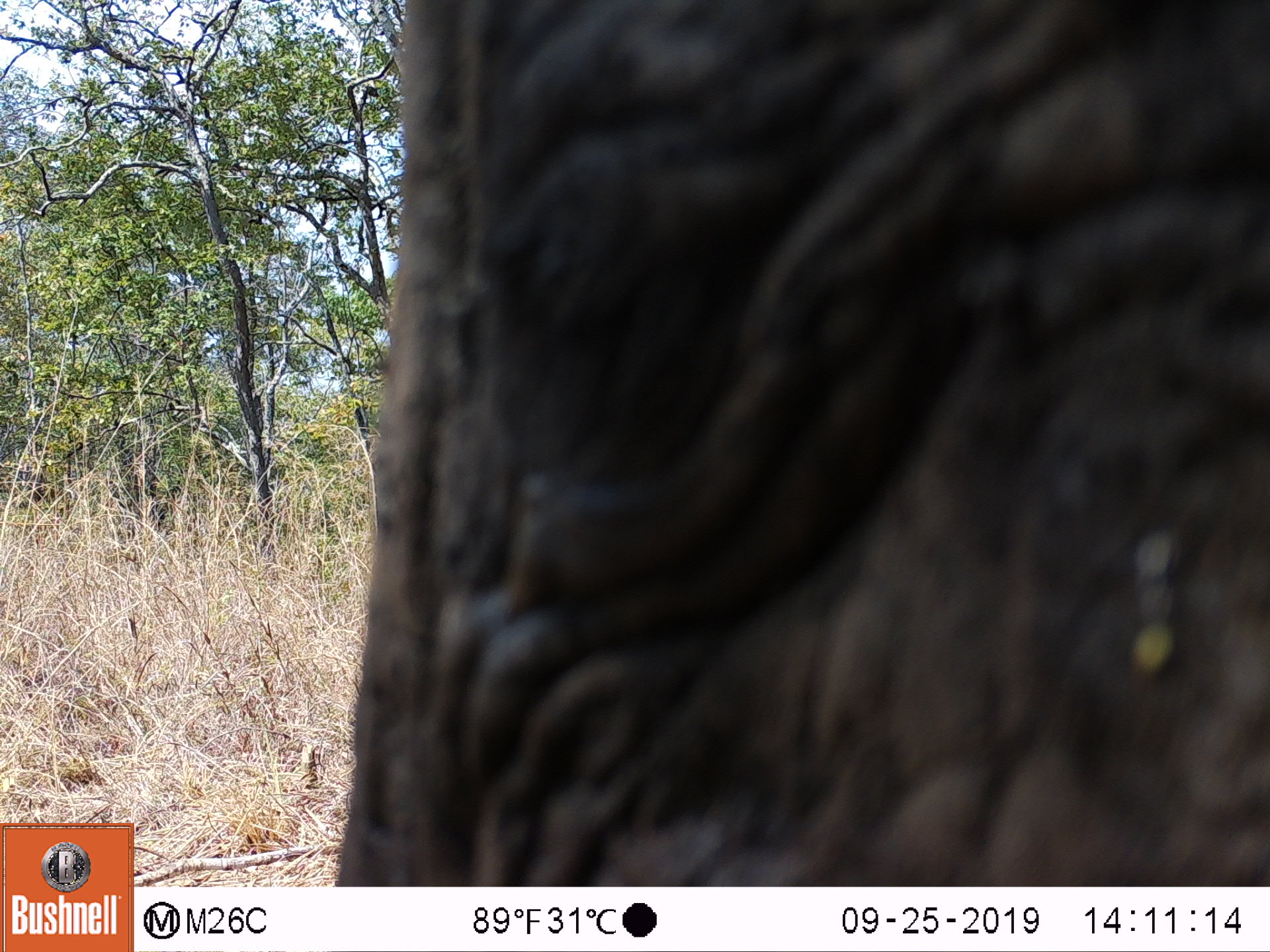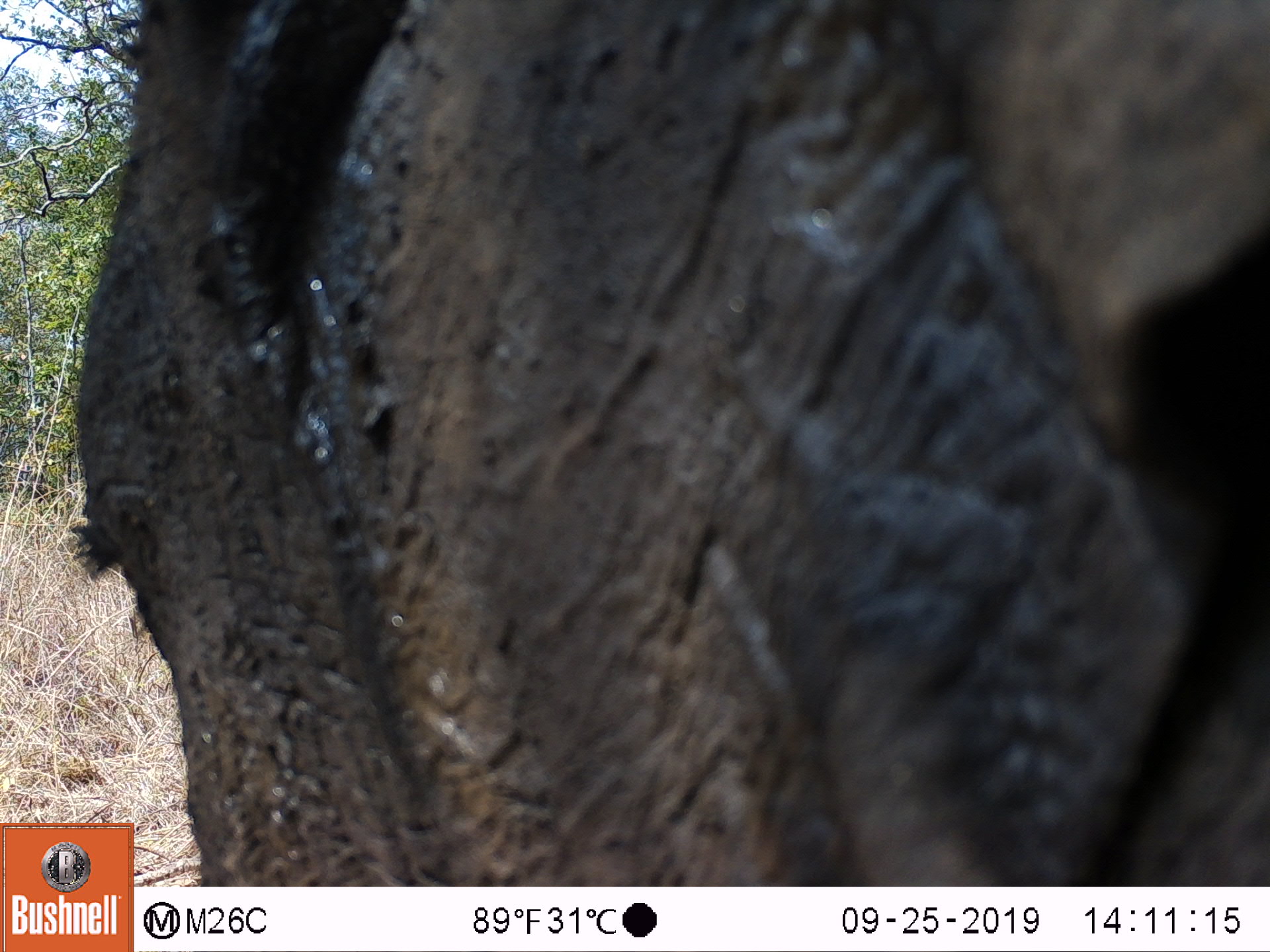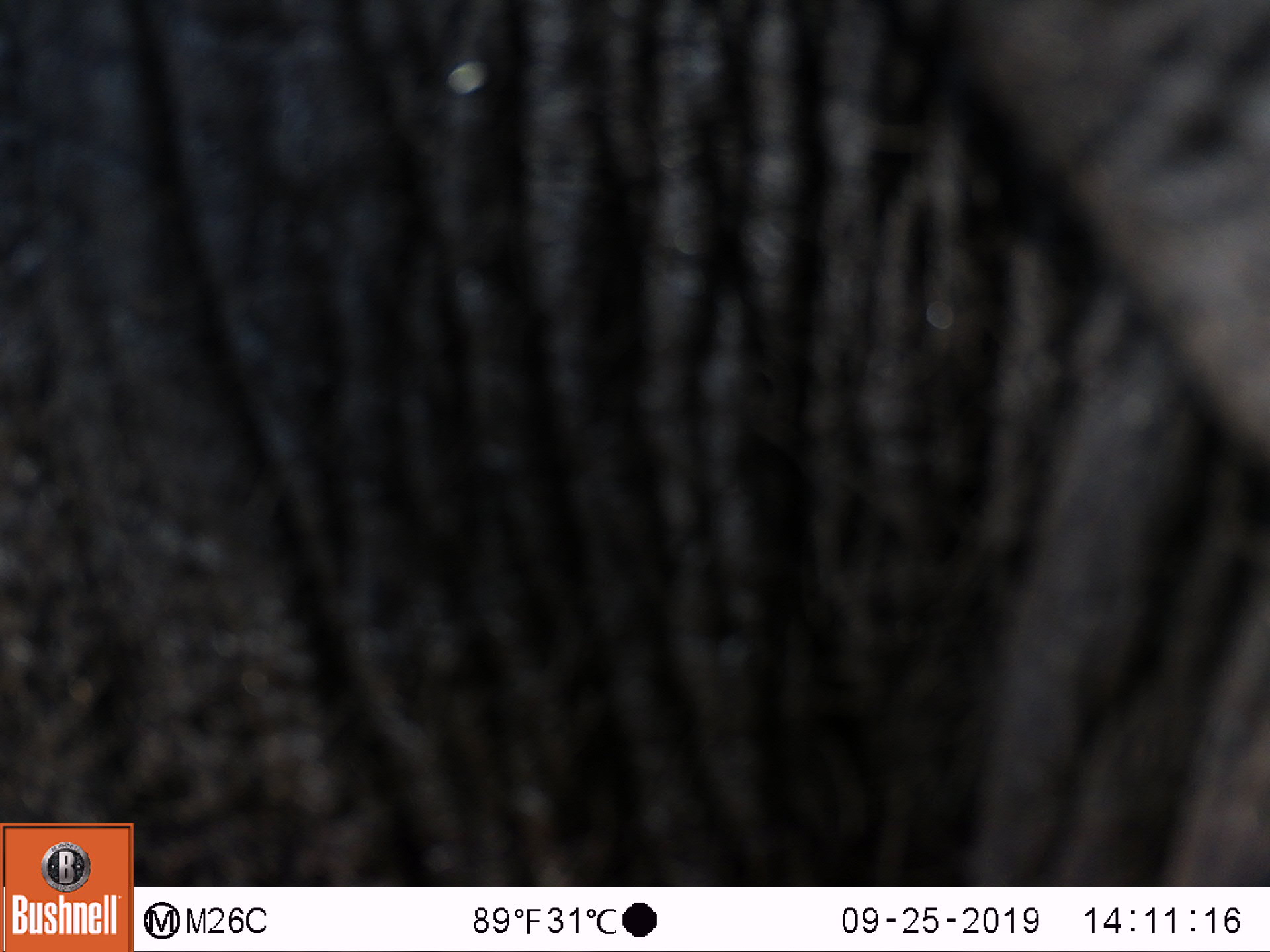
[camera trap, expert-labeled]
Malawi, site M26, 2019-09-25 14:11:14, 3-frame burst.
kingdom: Animalia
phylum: Chordata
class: Mammalia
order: Proboscidea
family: Elephantidae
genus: Loxodonta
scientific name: Loxodonta africana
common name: african savanna elephant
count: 1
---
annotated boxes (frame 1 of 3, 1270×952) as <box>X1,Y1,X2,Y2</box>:
african savanna elephant: <box>333,1,1262,883</box>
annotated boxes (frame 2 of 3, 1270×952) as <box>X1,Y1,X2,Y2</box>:
african savanna elephant: <box>76,0,1268,819</box>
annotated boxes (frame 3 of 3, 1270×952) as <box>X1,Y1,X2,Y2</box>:
african savanna elephant: <box>1,2,1262,819</box>